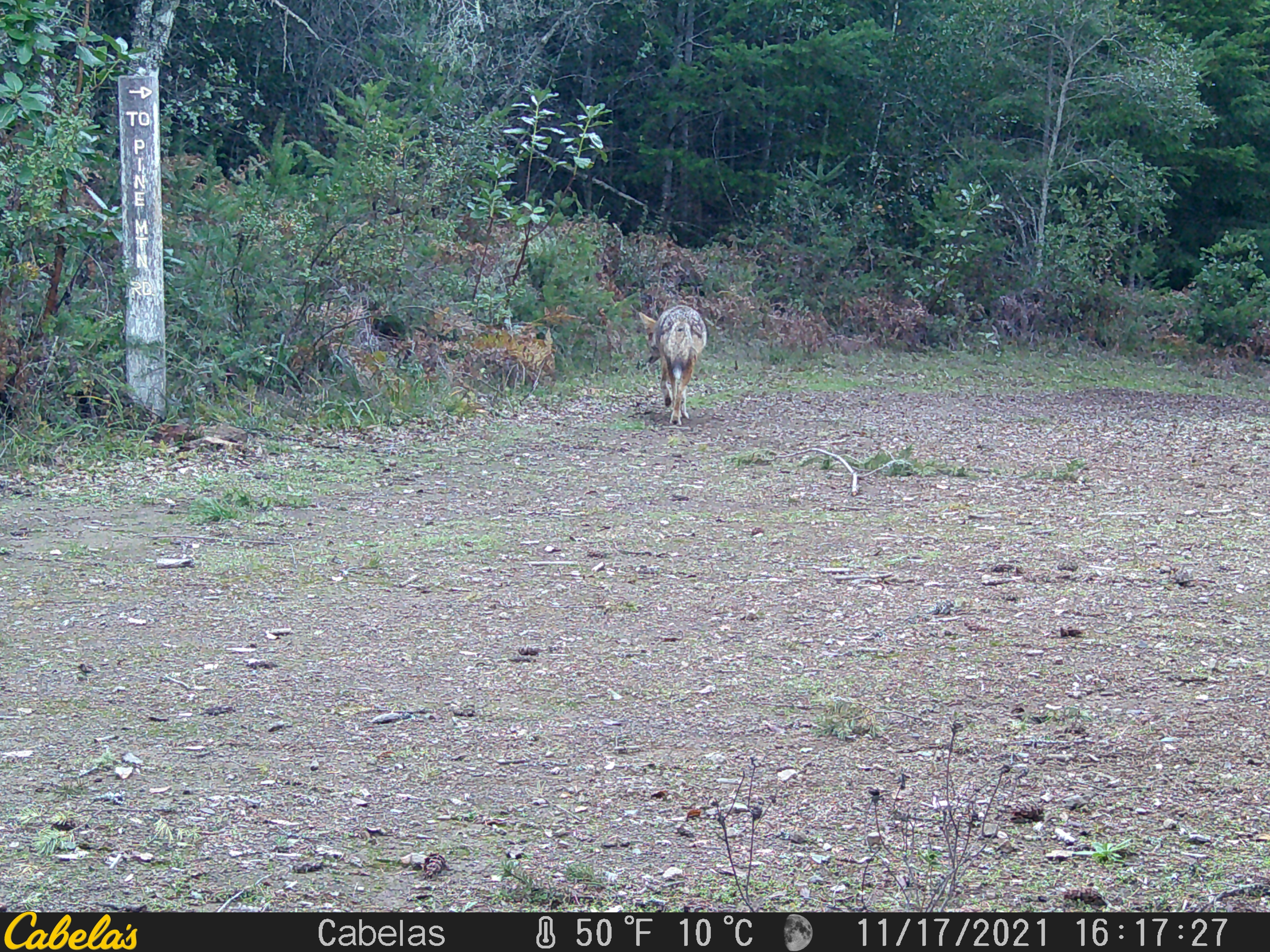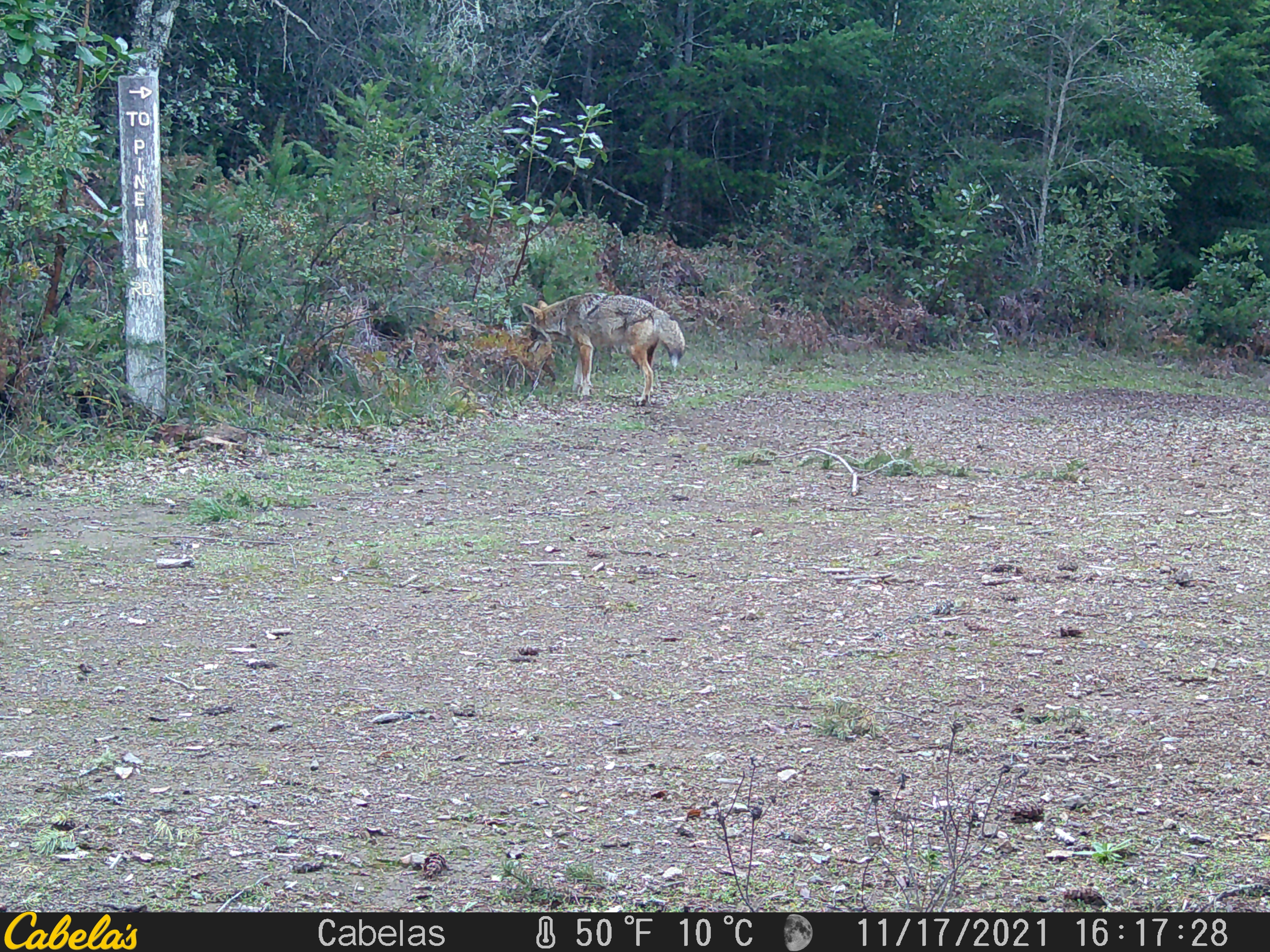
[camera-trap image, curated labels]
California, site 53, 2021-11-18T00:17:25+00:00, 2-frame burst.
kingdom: Animalia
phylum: Chordata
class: Mammalia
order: Carnivora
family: Canidae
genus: Canis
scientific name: Canis latrans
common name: coyote